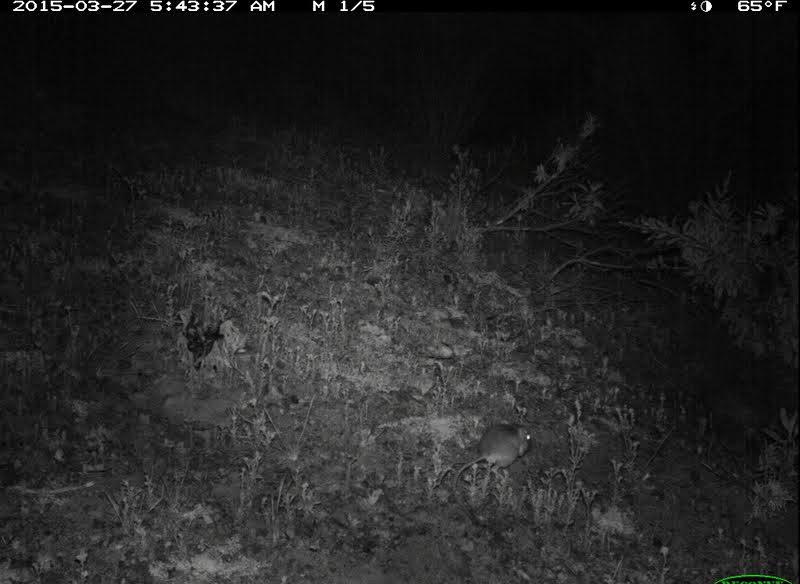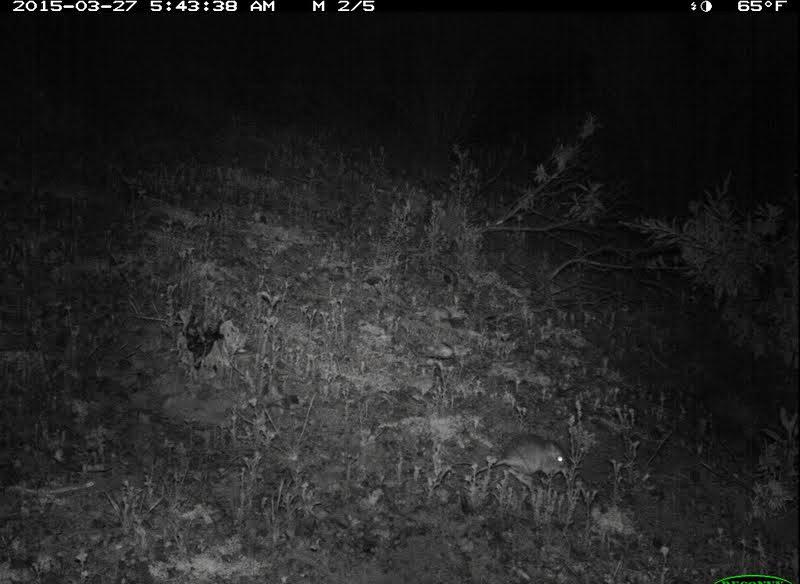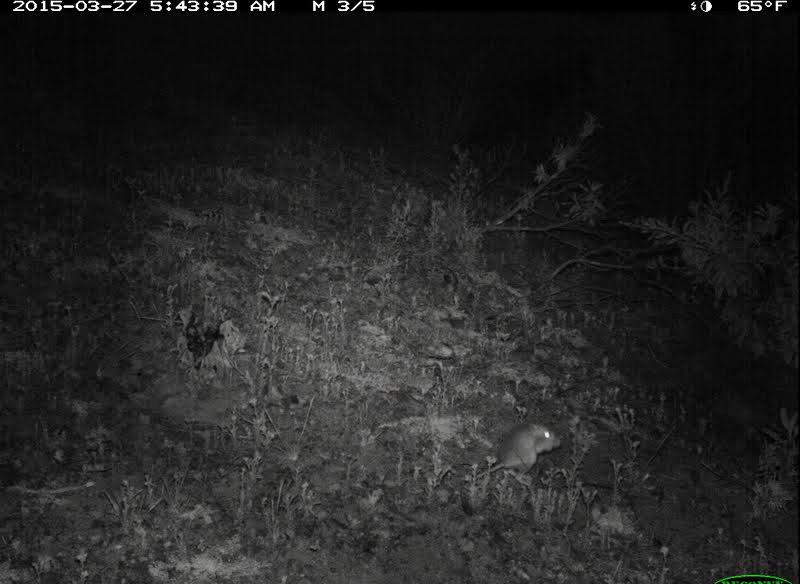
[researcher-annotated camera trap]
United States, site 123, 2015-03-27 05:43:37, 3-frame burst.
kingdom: Animalia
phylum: Chordata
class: Mammalia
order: Rodentia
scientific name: Rodentia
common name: rodent